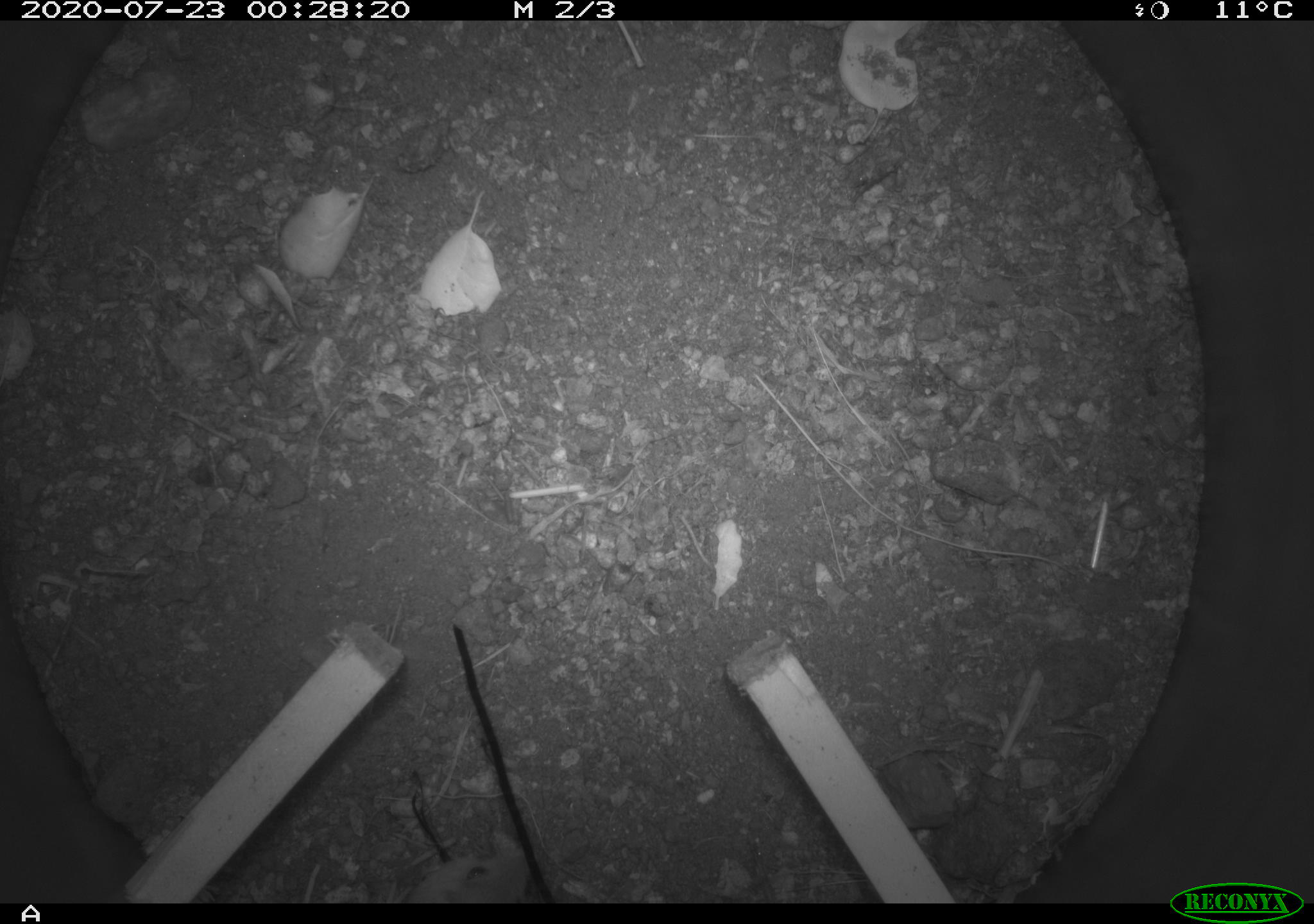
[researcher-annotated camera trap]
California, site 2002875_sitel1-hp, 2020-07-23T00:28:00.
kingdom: Animalia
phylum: Chordata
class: Mammalia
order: Rodentia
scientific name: Rodentia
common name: rodent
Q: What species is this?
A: Rodent (Rodentia).